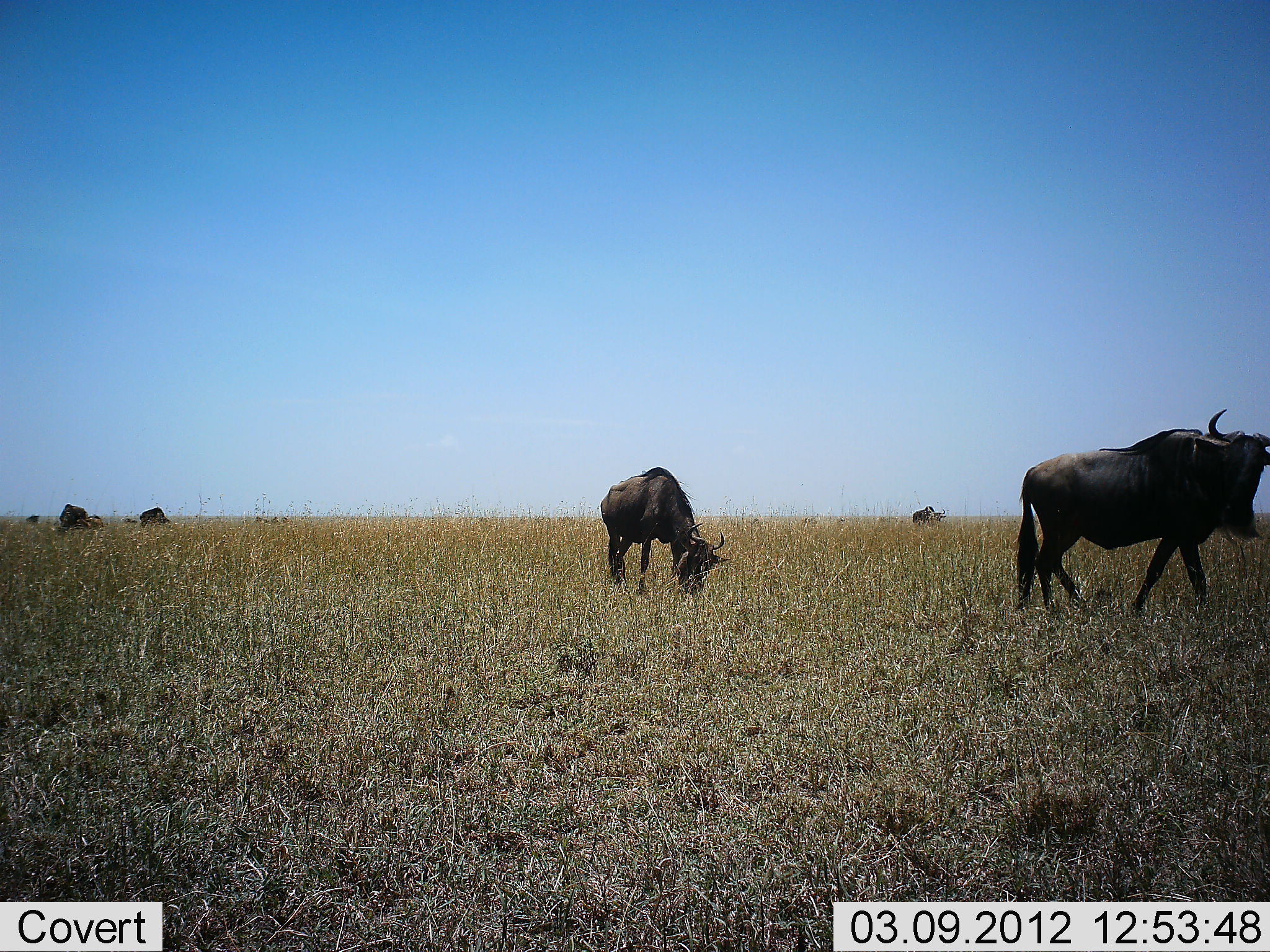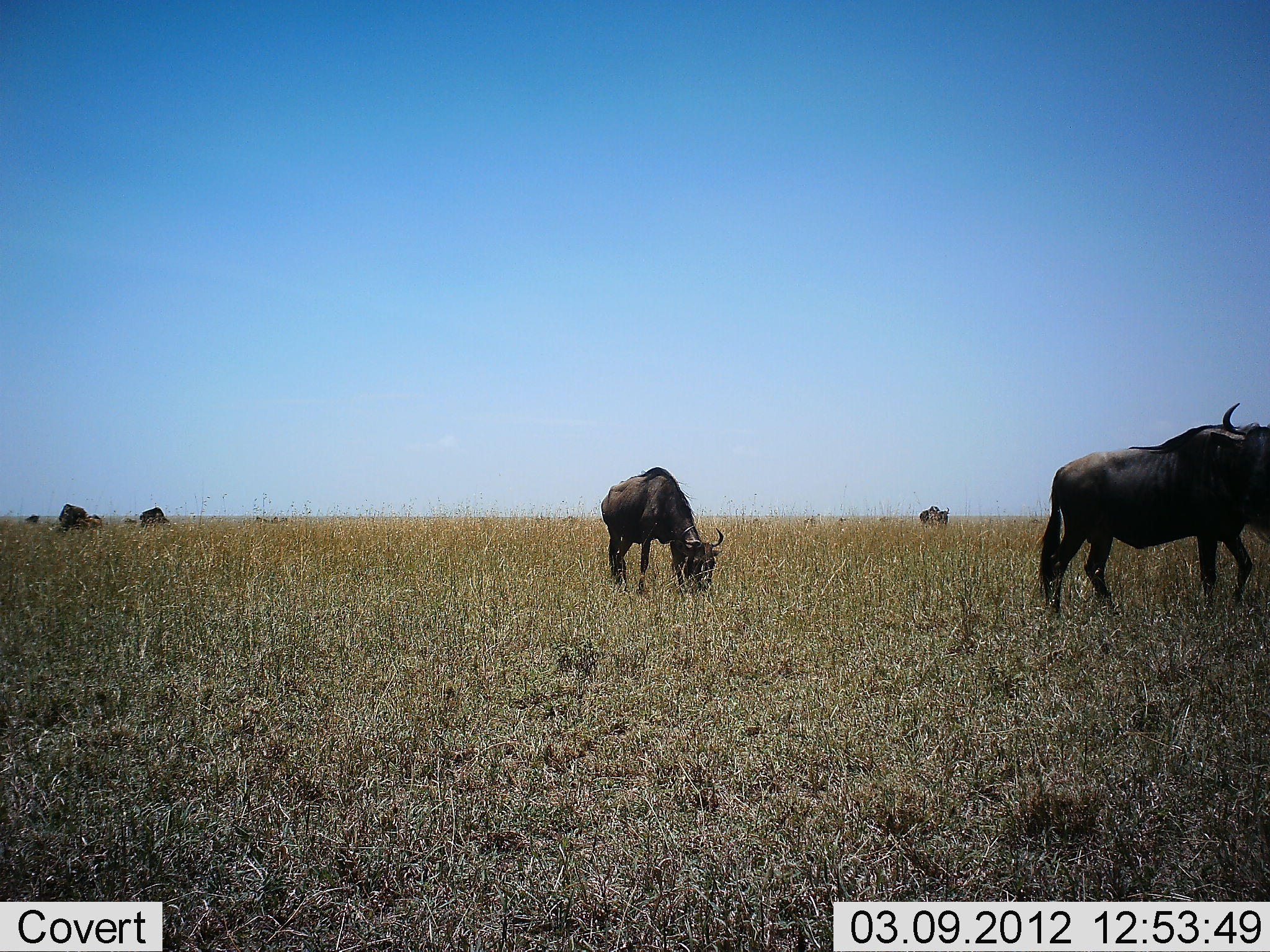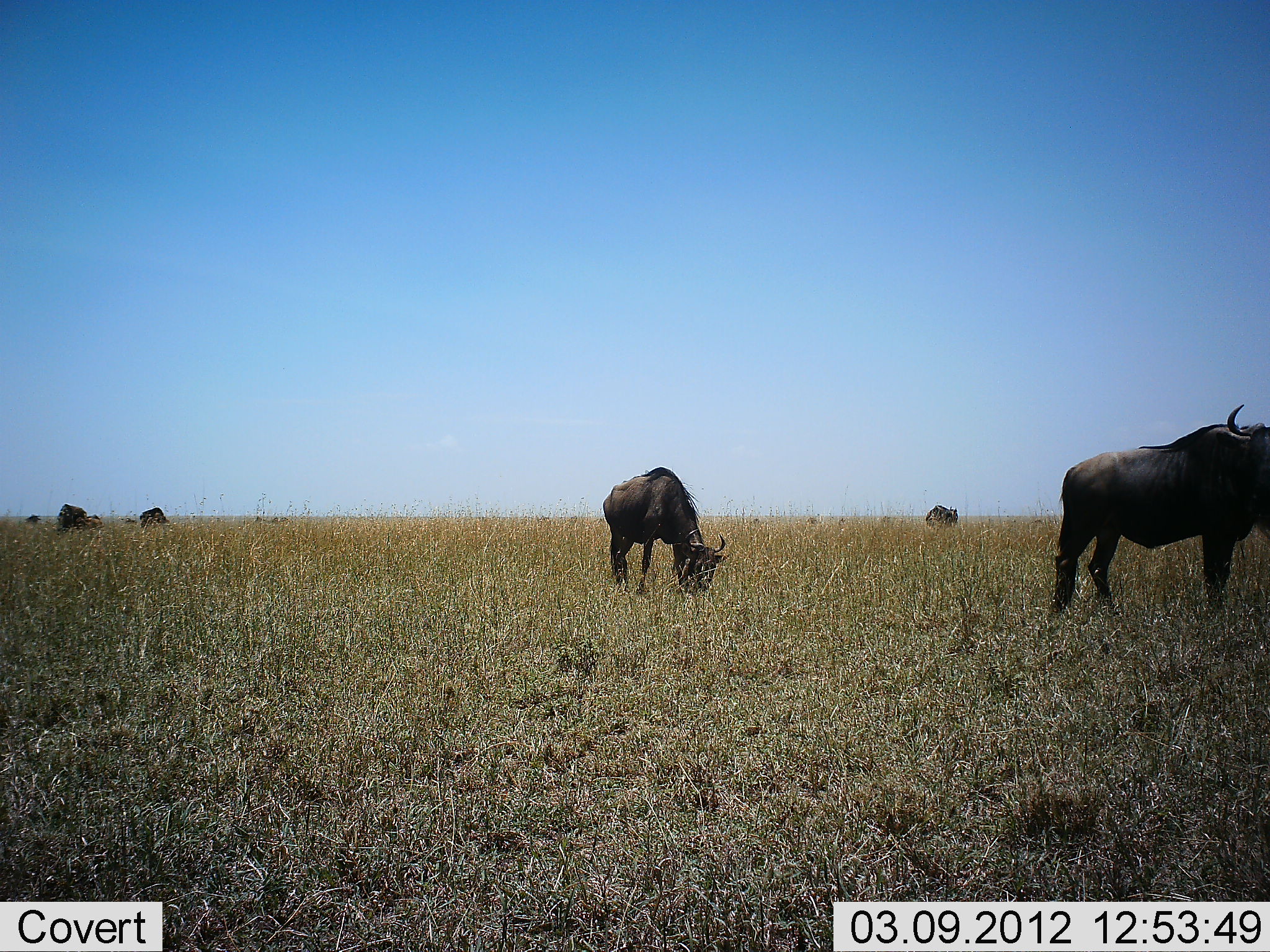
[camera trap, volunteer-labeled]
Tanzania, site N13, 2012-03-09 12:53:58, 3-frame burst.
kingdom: Animalia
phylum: Chordata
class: Mammalia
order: Artiodactyla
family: Bovidae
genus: Connochaetes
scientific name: Connochaetes taurinus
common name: blue wildebeest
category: wildebeest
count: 6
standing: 46%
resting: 0%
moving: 54%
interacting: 0%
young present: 0%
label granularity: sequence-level